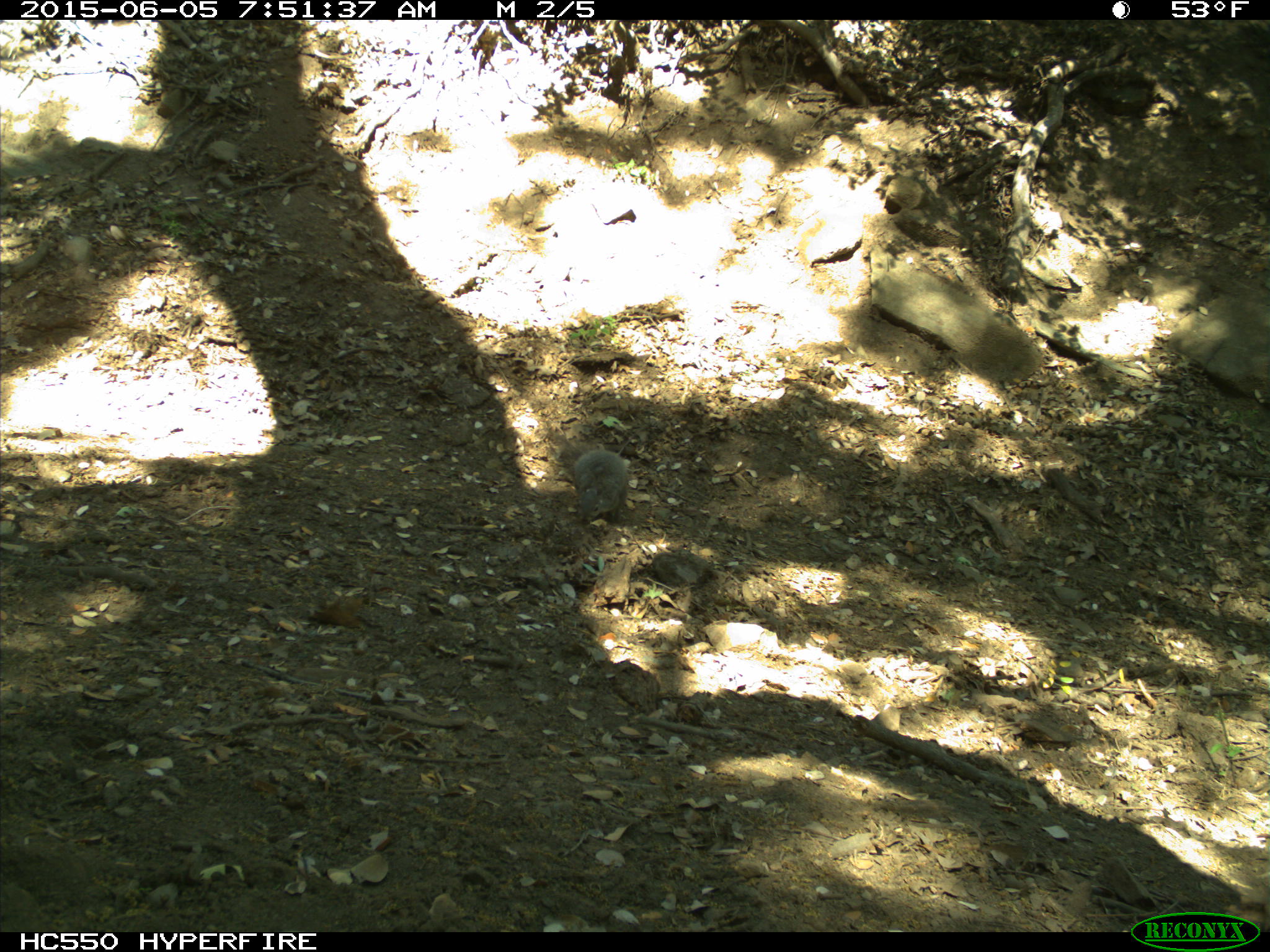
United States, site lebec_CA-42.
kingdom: Animalia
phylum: Chordata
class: Mammalia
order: Rodentia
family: Sciuridae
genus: Sciurus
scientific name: Sciurus carolinensis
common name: eastern gray squirrel